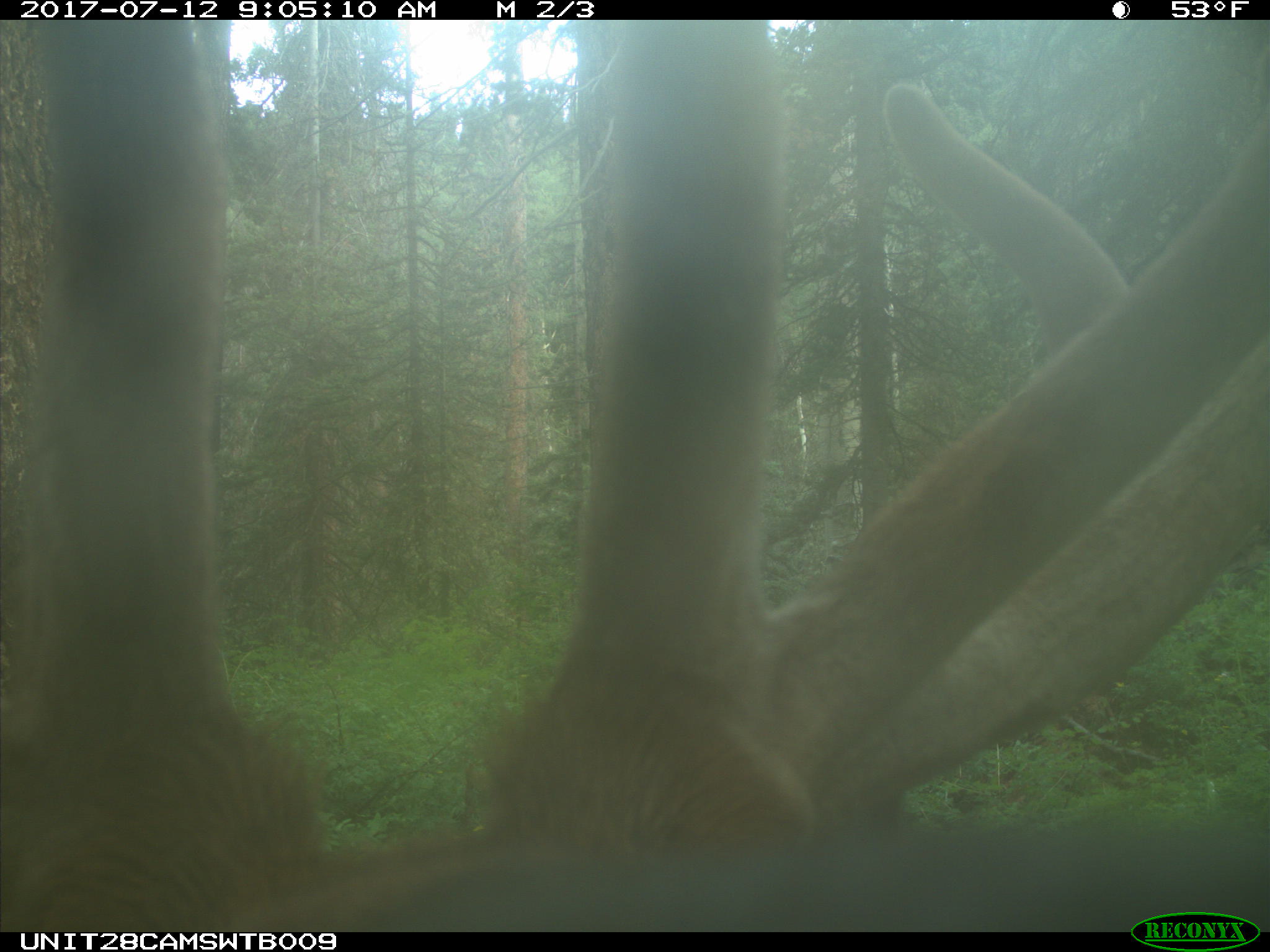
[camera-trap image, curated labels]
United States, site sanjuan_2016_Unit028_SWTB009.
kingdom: Animalia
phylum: Chordata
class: Mammalia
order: Artiodactyla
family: Cervidae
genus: Cervus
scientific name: Cervus elaphus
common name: red deer